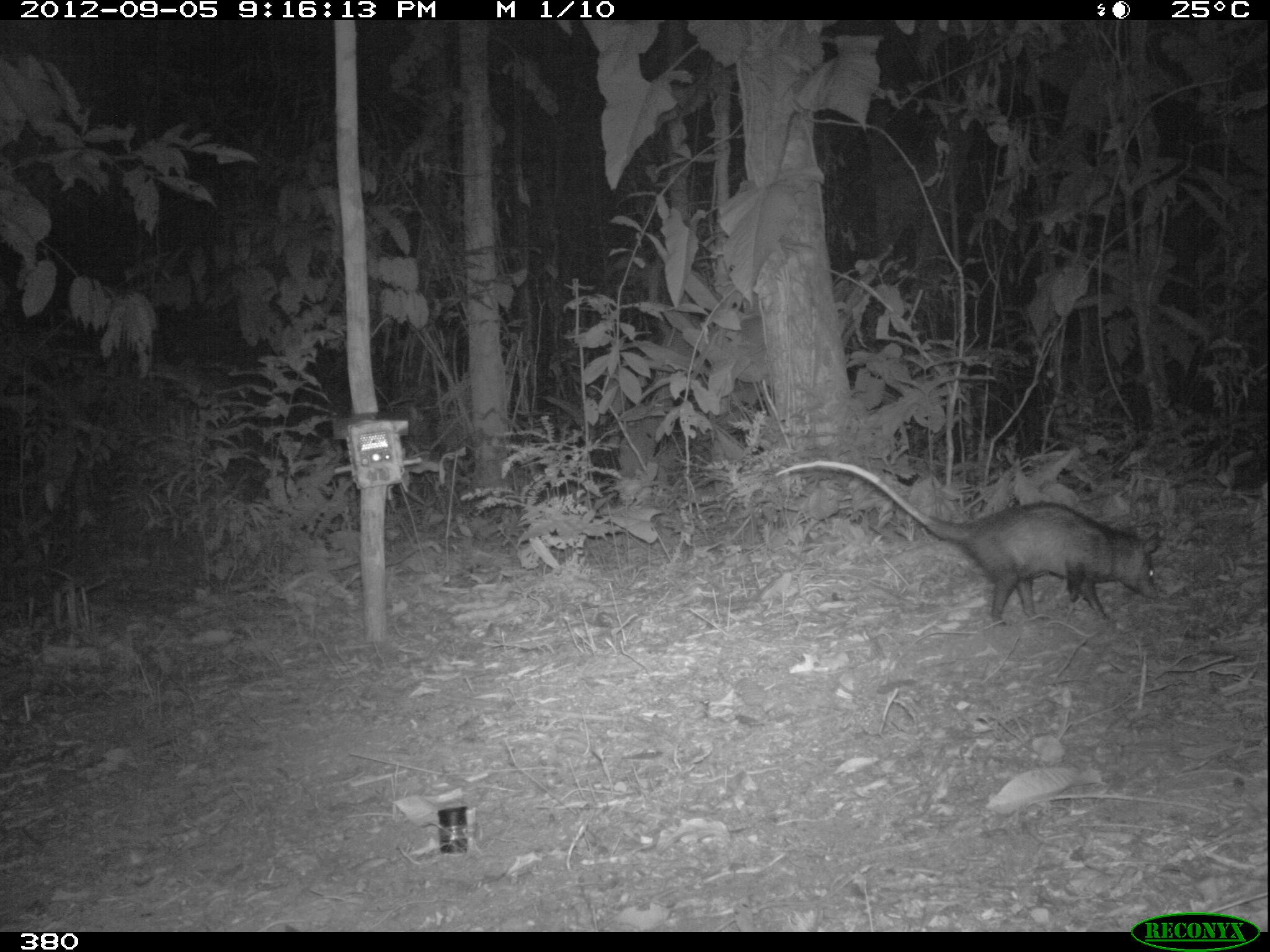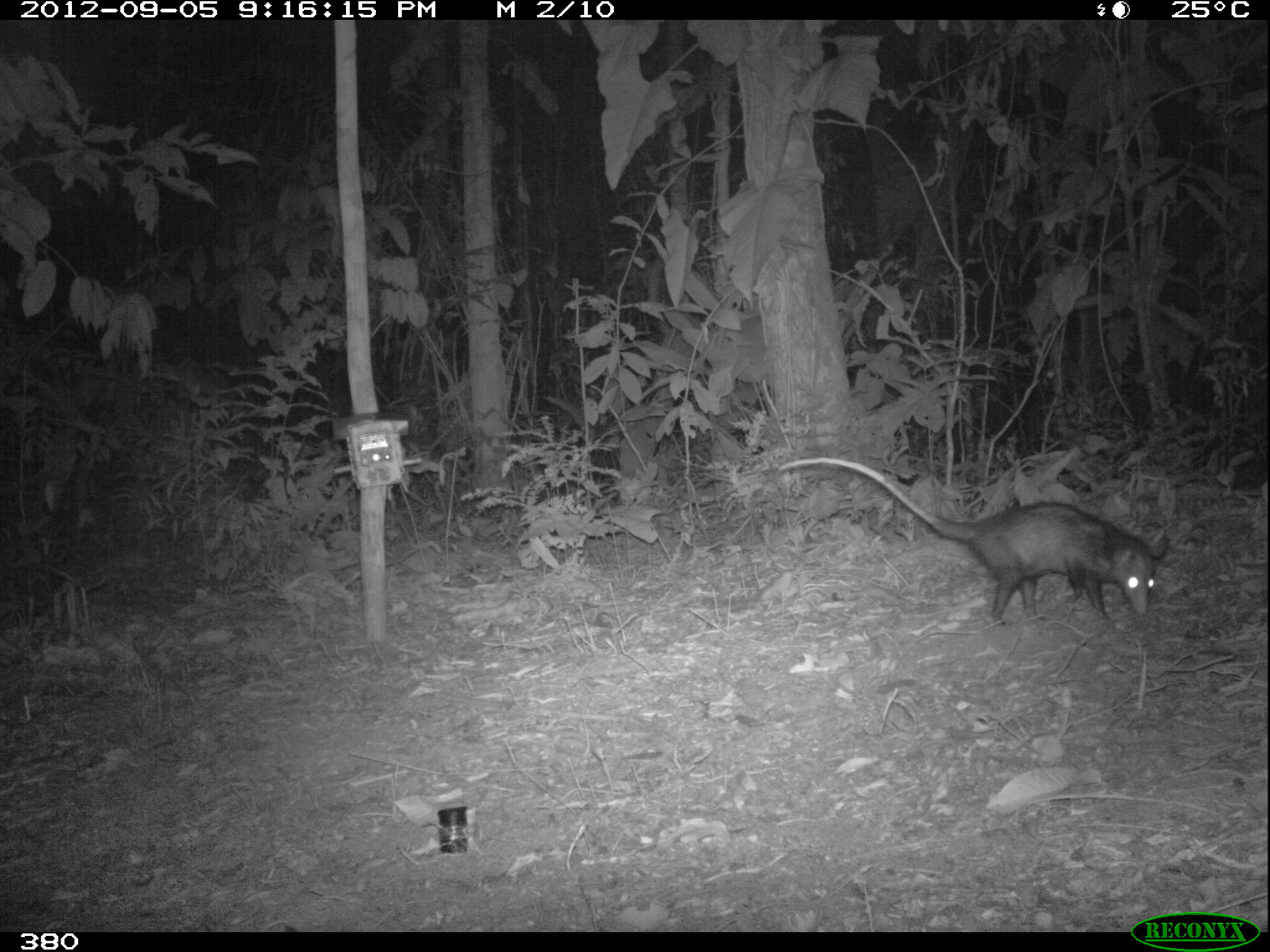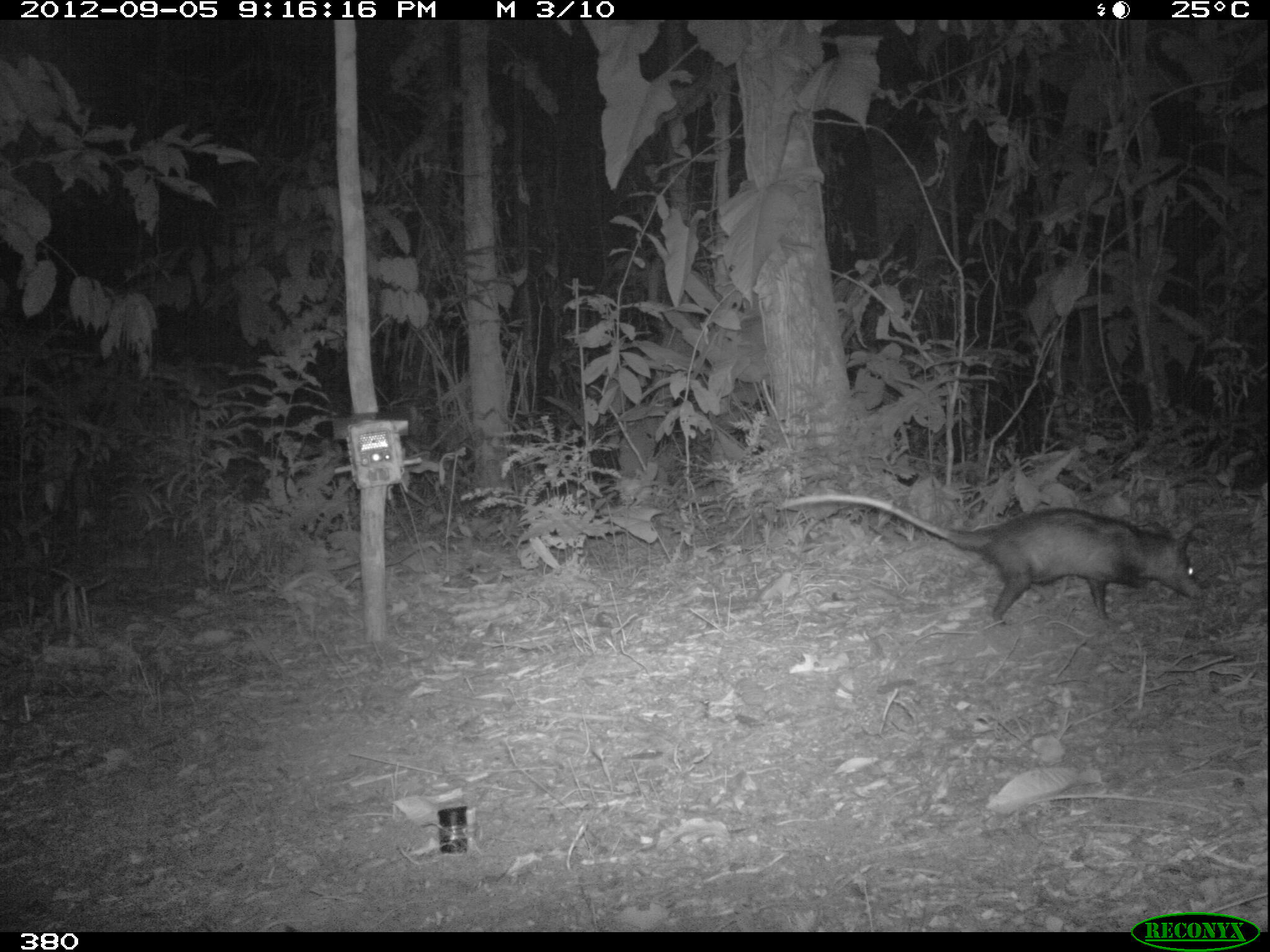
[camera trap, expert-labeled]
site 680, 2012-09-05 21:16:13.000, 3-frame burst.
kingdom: Animalia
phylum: Chordata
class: Mammalia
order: Didelphimorphia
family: Didelphidae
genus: Didelphis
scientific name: Didelphis marsupialis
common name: southern opossum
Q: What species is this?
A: Didelphis marsupialis (southern opossum).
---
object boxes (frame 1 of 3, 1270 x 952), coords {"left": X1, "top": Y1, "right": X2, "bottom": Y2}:
didelphis marsupialis: {"left": 775, "top": 460, "right": 1161, "bottom": 625}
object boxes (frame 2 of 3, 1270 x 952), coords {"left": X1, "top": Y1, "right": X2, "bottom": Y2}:
didelphis marsupialis: {"left": 778, "top": 455, "right": 1171, "bottom": 626}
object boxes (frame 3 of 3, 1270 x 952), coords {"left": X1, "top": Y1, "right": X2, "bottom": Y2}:
didelphis marsupialis: {"left": 777, "top": 493, "right": 1206, "bottom": 624}